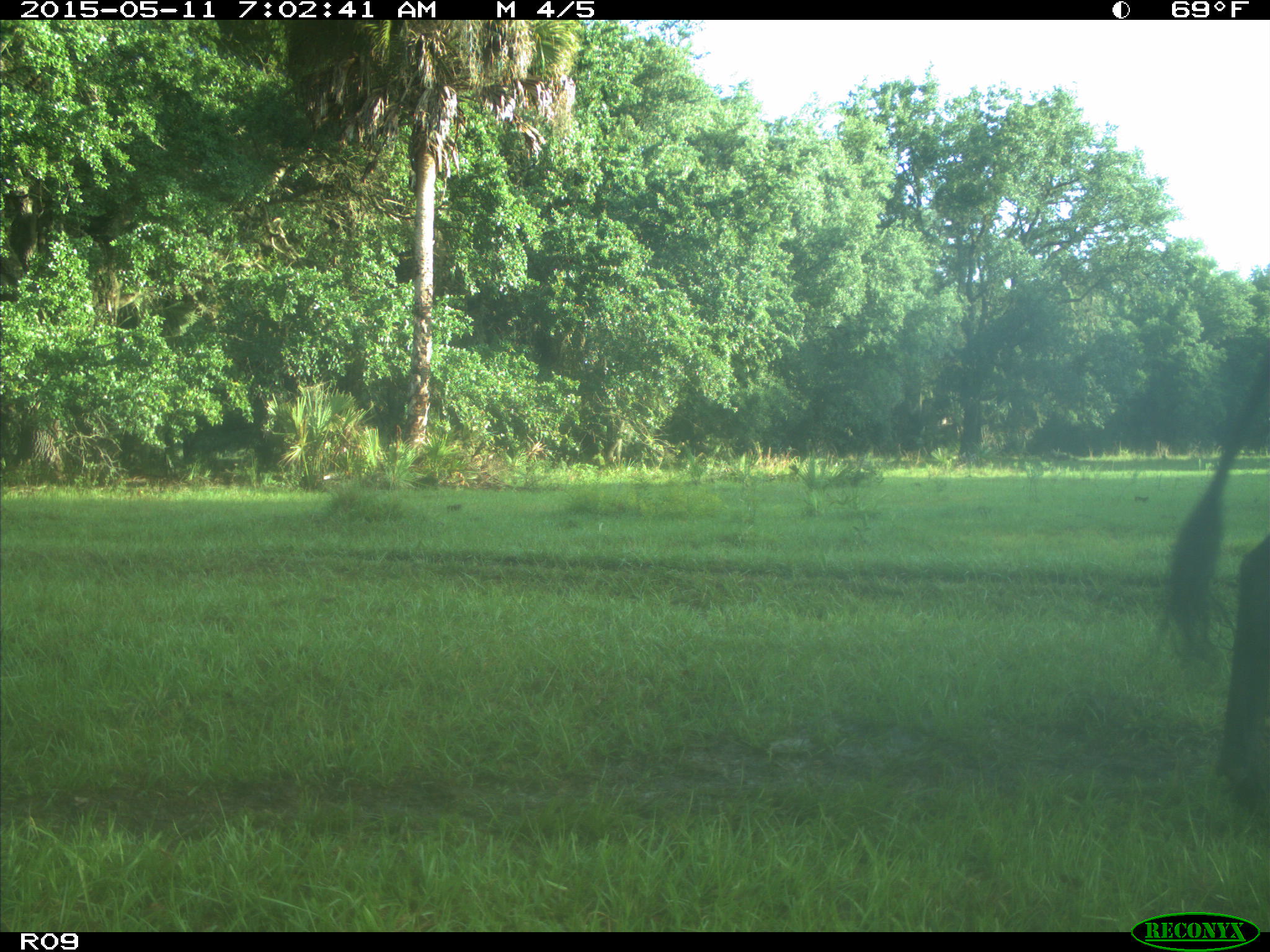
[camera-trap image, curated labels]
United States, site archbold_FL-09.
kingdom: Animalia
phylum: Chordata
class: Mammalia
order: Artiodactyla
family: Bovidae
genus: Bos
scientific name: Bos taurus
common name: domestic cow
Bos taurus (domestic cow).